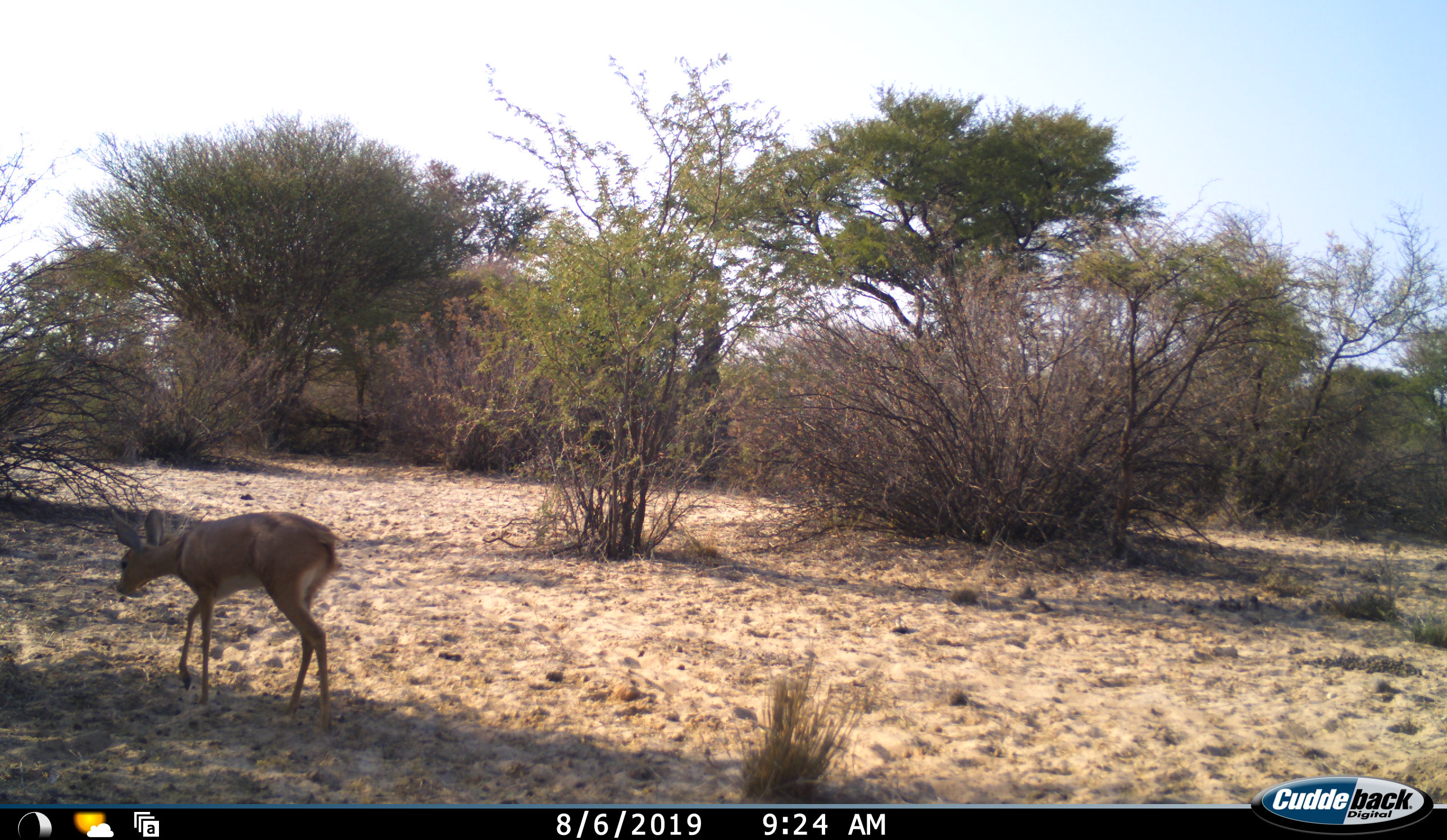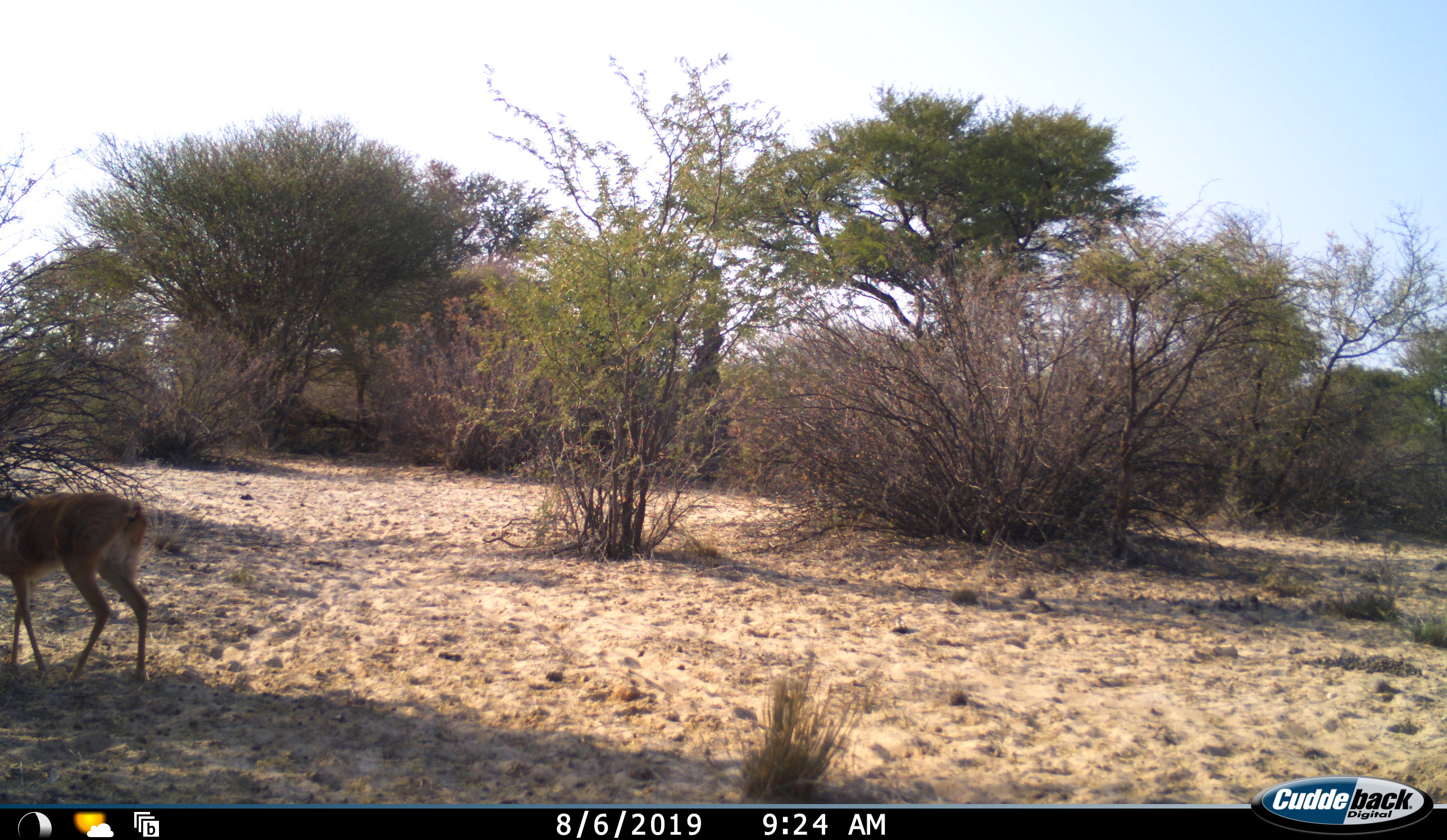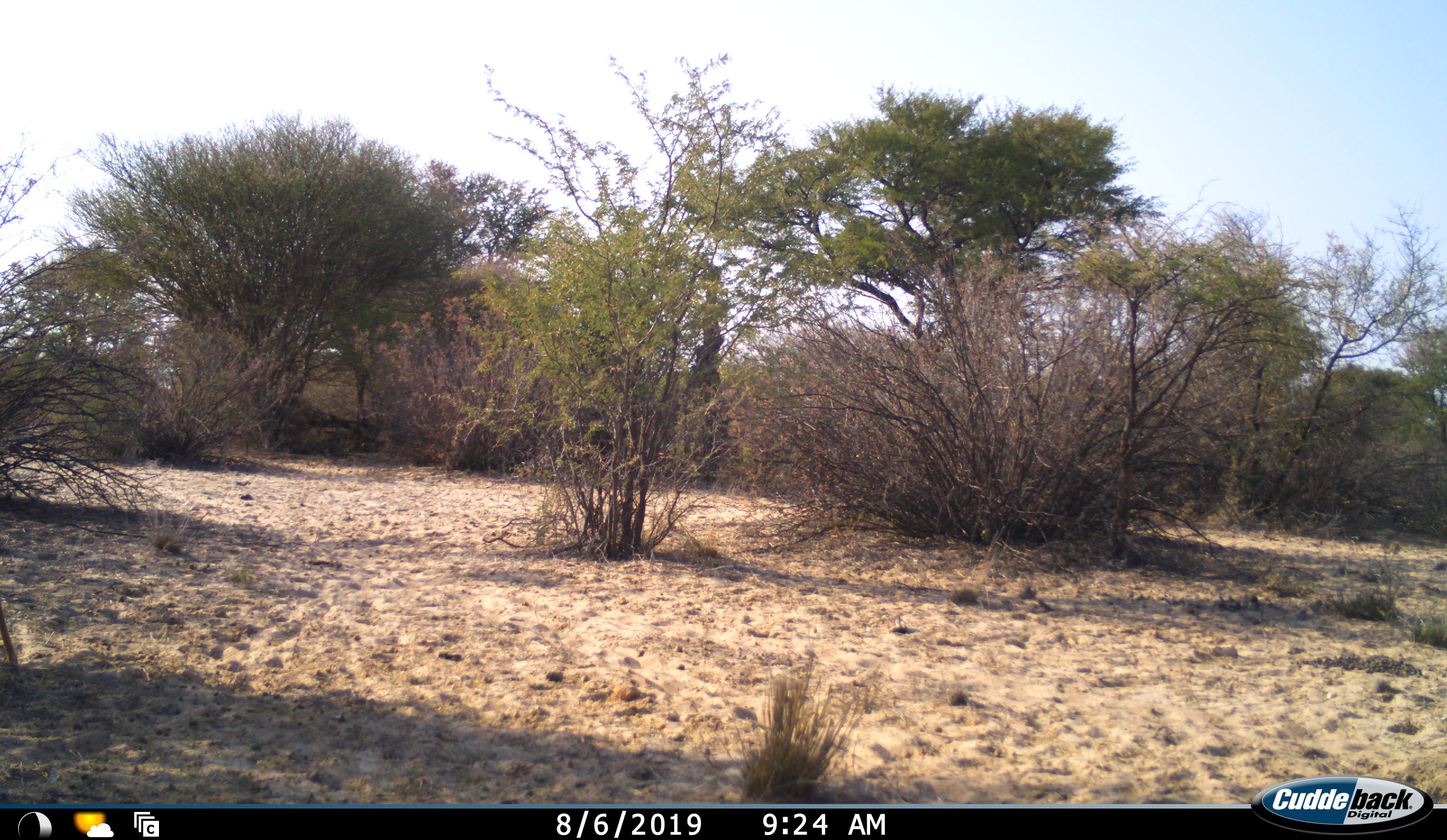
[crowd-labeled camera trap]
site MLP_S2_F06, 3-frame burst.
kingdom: Animalia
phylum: Chordata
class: Mammalia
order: Artiodactyla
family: Bovidae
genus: Raphicerus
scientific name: Raphicerus campestris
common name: steenbok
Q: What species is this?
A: Steenbok (Raphicerus campestris).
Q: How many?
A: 1.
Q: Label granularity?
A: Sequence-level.